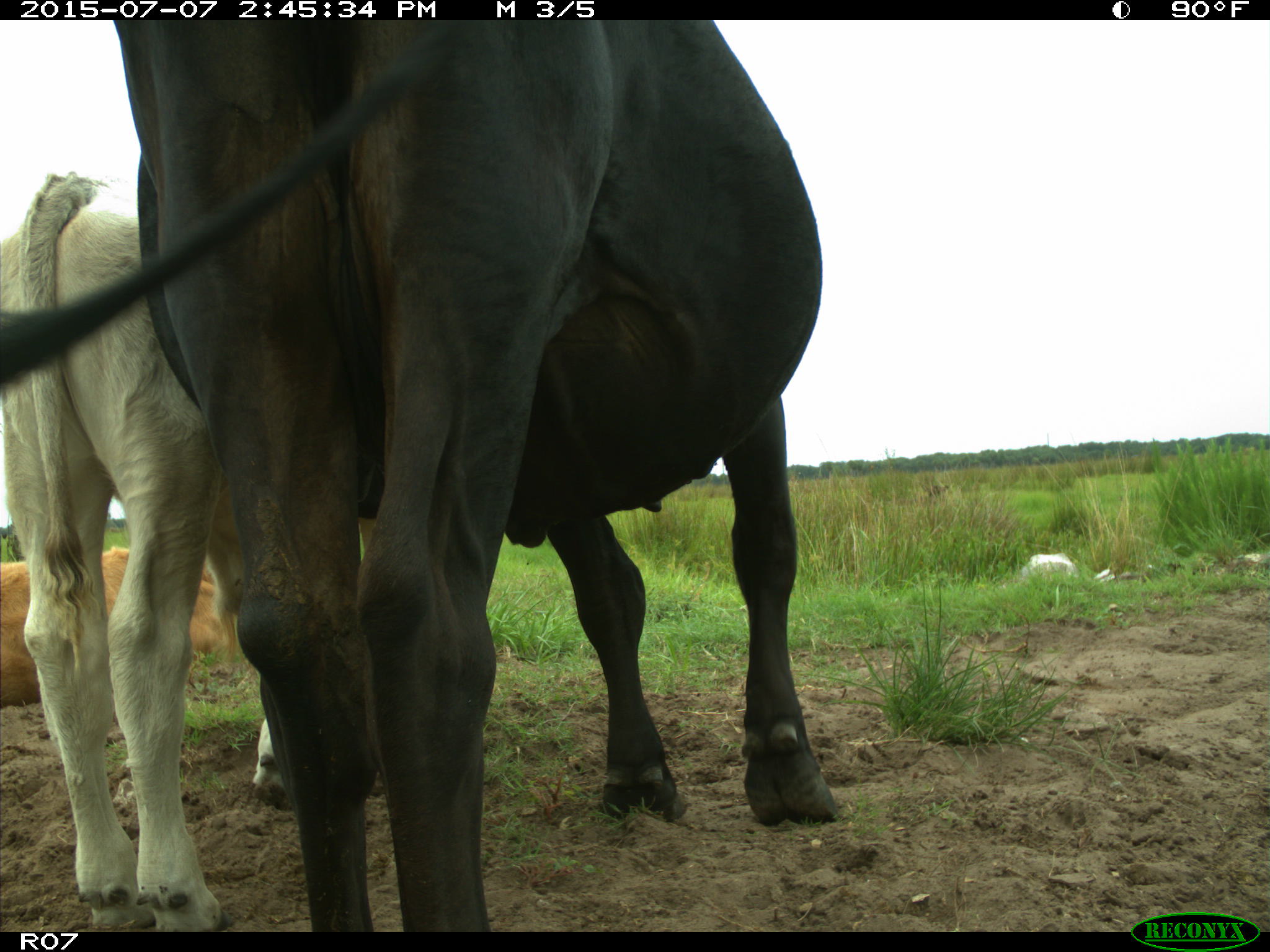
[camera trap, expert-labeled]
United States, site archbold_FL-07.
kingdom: Animalia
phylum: Chordata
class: Mammalia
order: Artiodactyla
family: Bovidae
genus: Bos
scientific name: Bos taurus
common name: domestic cow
Bos taurus (domestic cow).